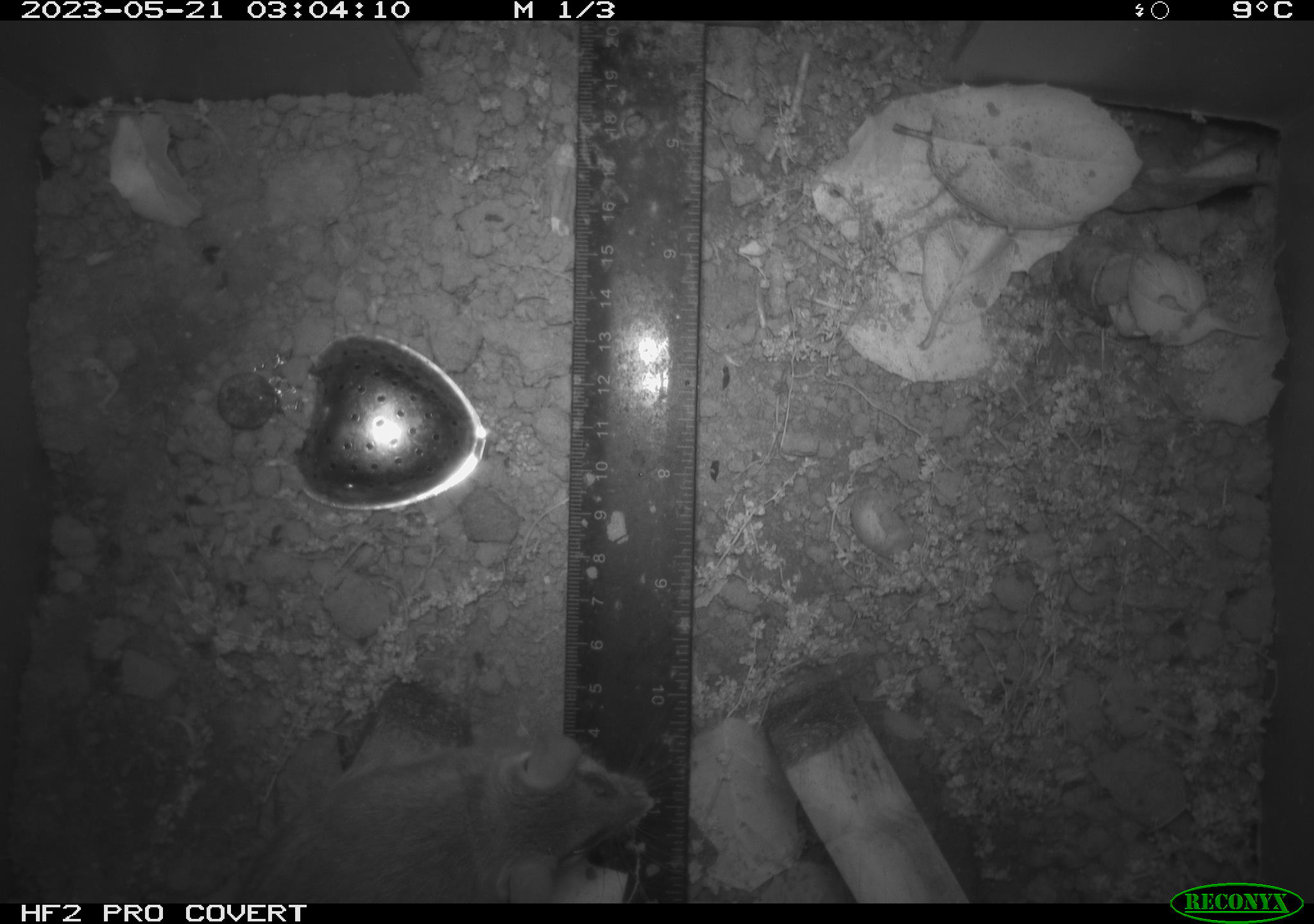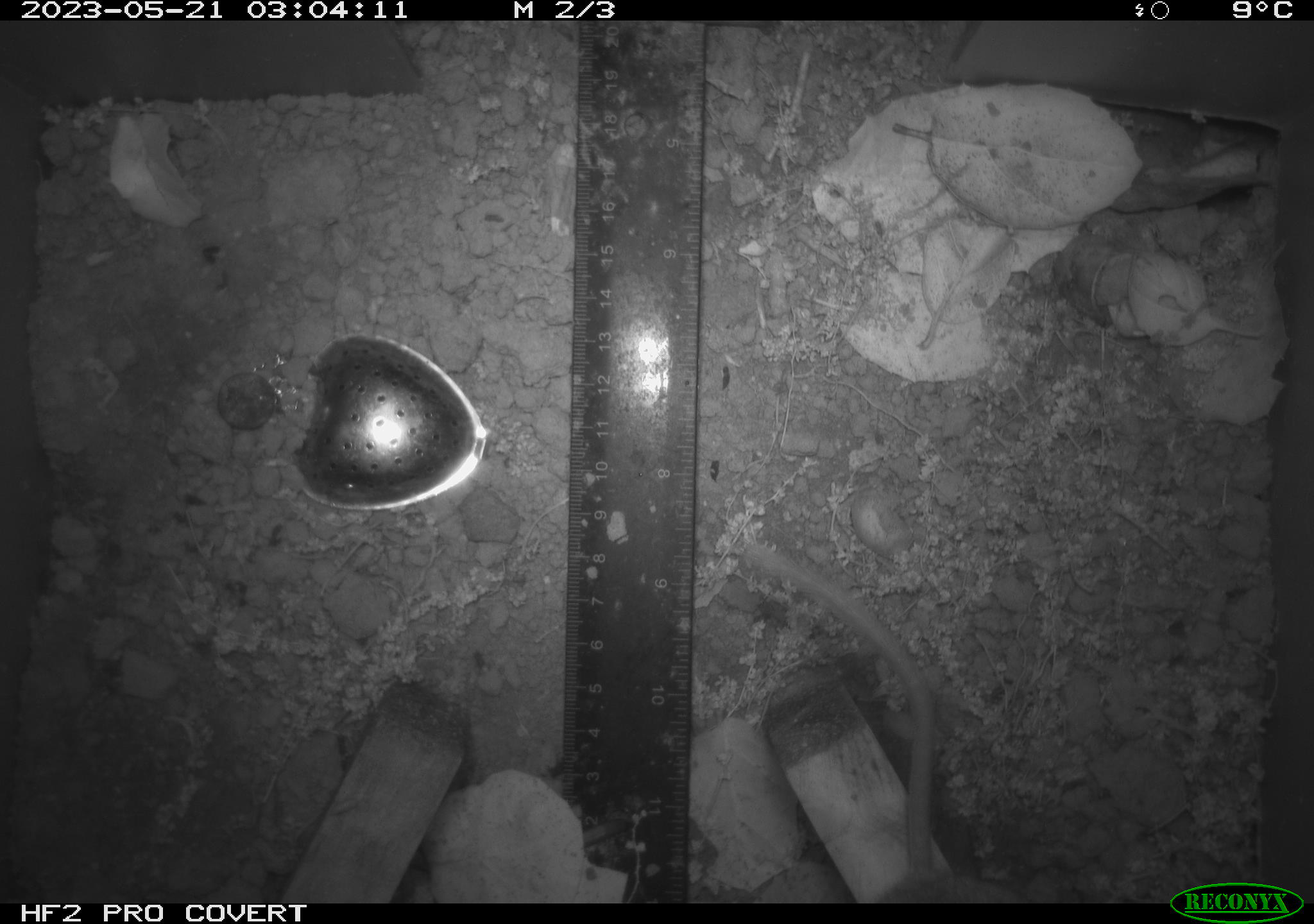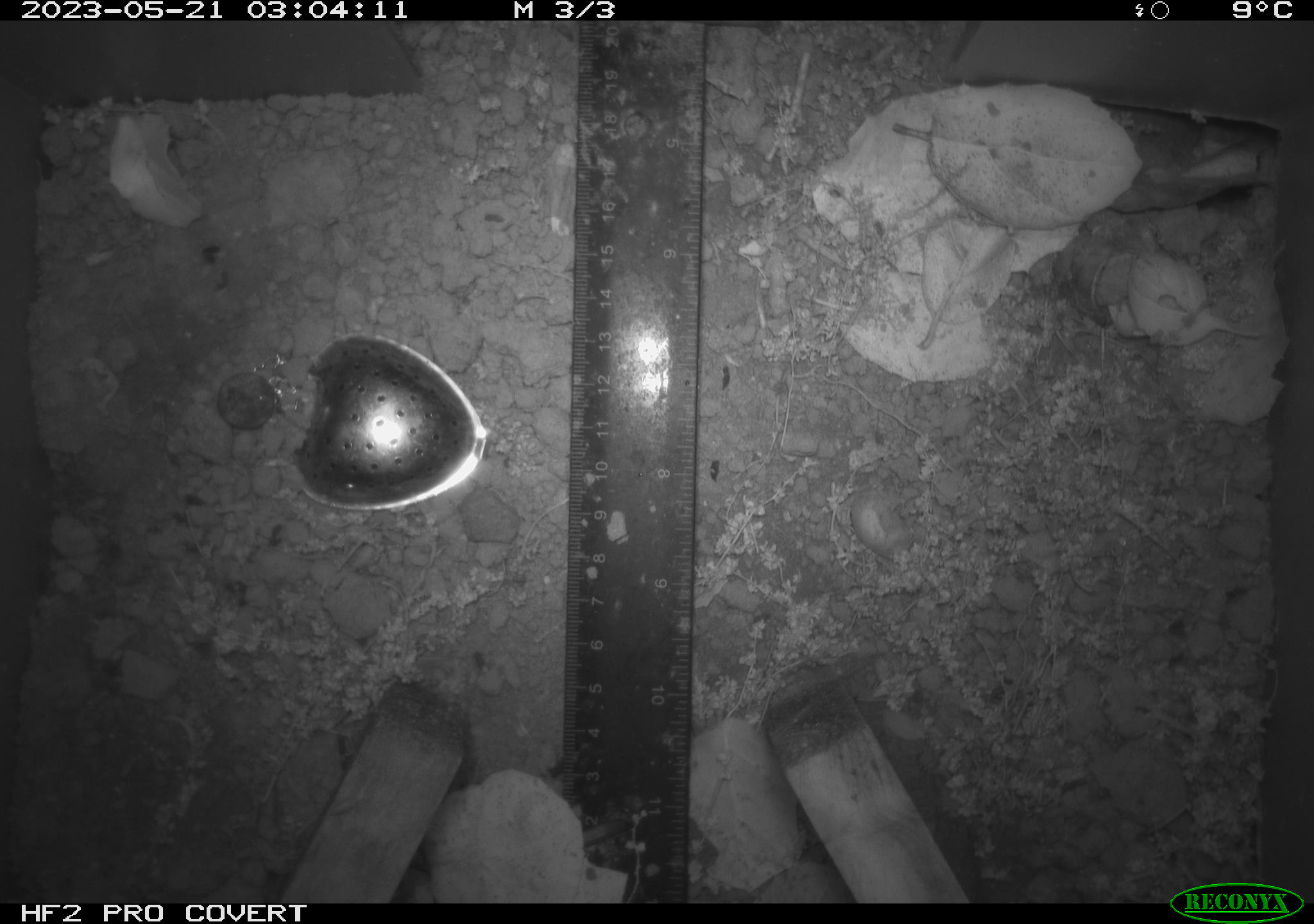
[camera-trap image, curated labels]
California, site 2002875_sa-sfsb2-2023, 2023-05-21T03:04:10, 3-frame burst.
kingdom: Animalia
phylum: Chordata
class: Mammalia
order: Rodentia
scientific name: Rodentia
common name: mouse species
Mouse species (Rodentia).